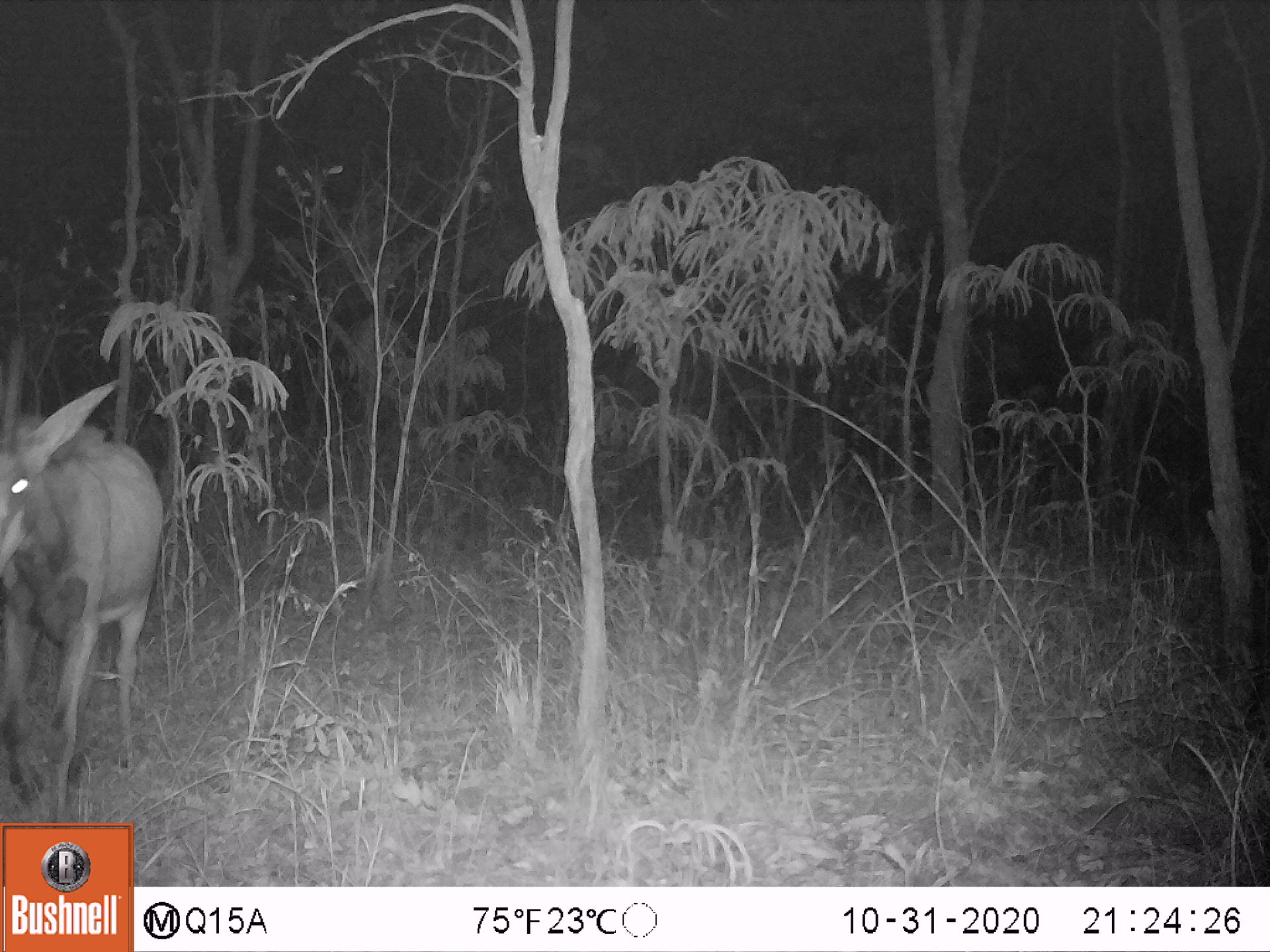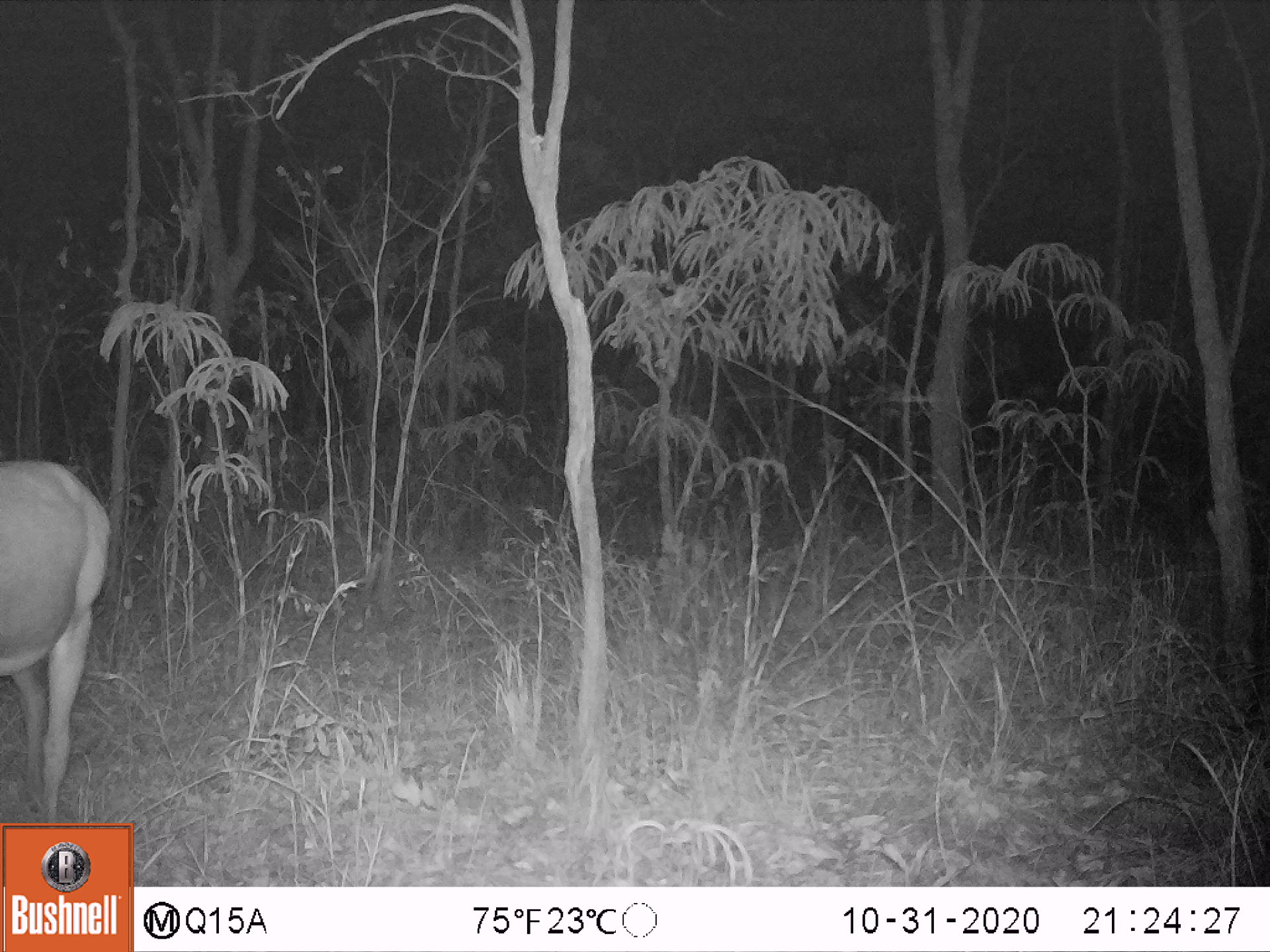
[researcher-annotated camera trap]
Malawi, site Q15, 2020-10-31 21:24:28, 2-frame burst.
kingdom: Animalia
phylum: Chordata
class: Mammalia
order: Artiodactyla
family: Bovidae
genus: Hippotragus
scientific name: Hippotragus niger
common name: sable antelope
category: sable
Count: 1.